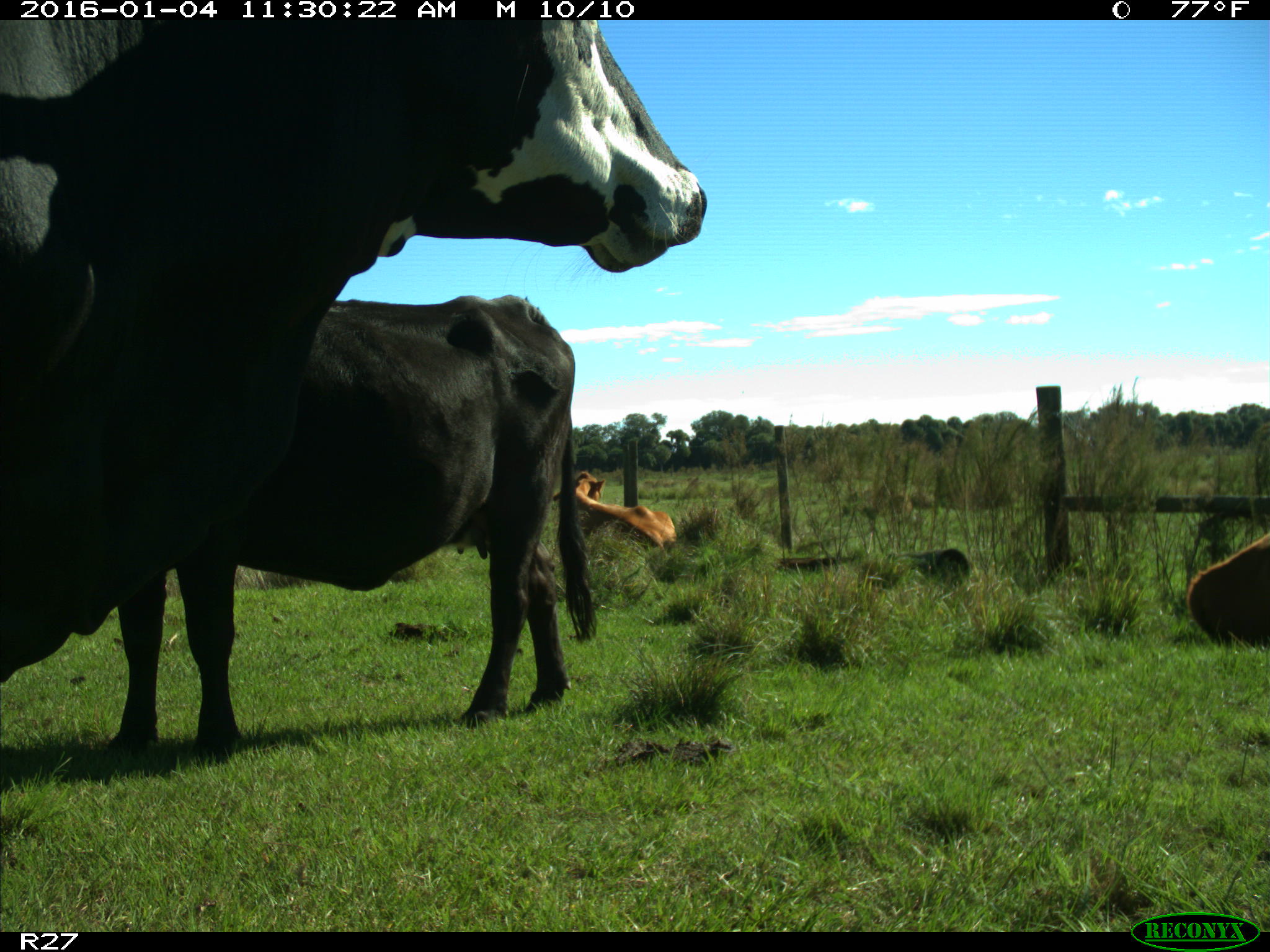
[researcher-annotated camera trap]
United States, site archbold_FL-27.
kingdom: Animalia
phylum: Chordata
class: Mammalia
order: Artiodactyla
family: Bovidae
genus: Bos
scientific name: Bos taurus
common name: domestic cow